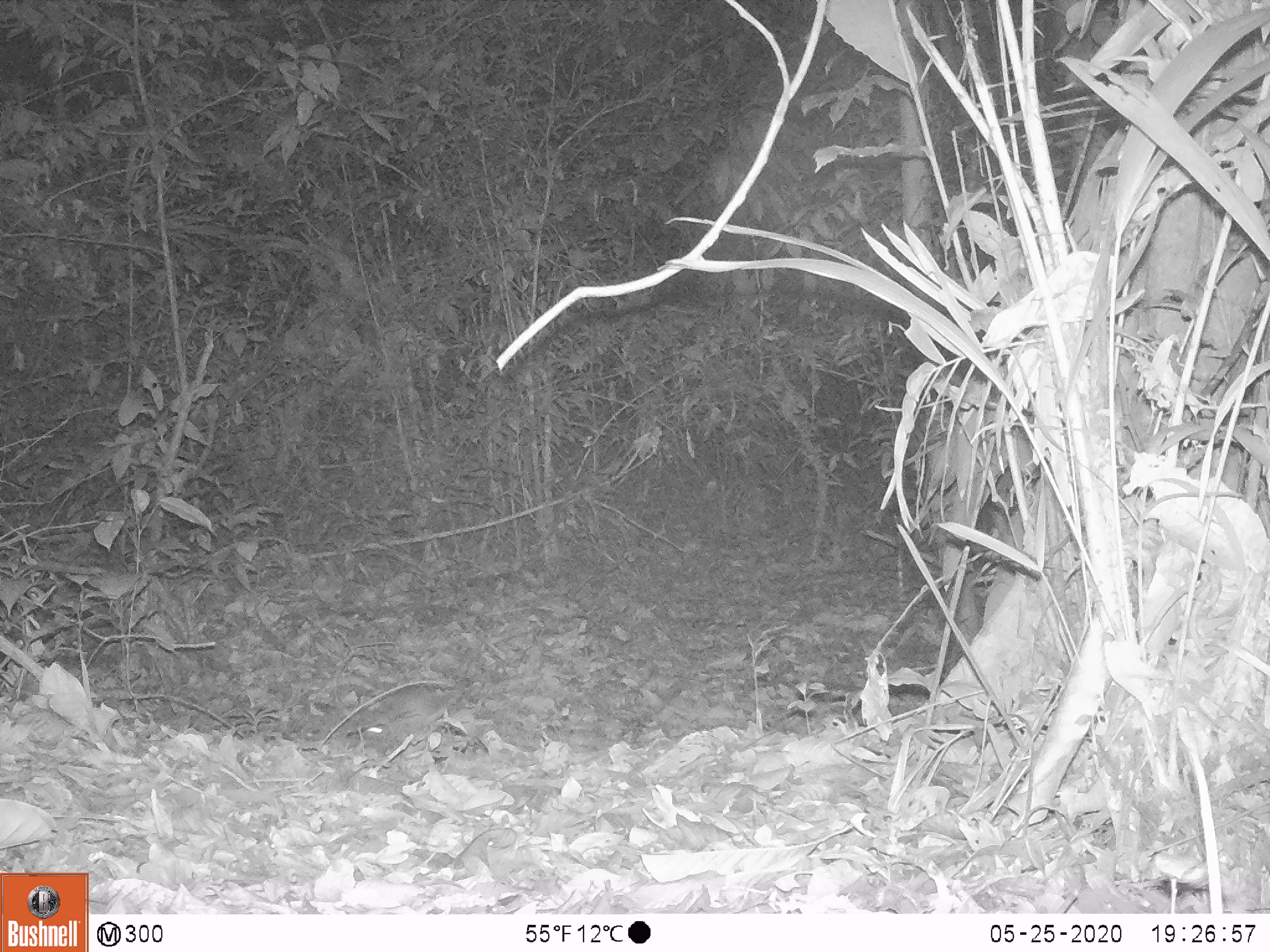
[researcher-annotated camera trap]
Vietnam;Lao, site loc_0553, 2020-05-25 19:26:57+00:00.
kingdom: Animalia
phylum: Chordata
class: Mammalia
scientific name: Mammalia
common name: mammal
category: unidentified small mammal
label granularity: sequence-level